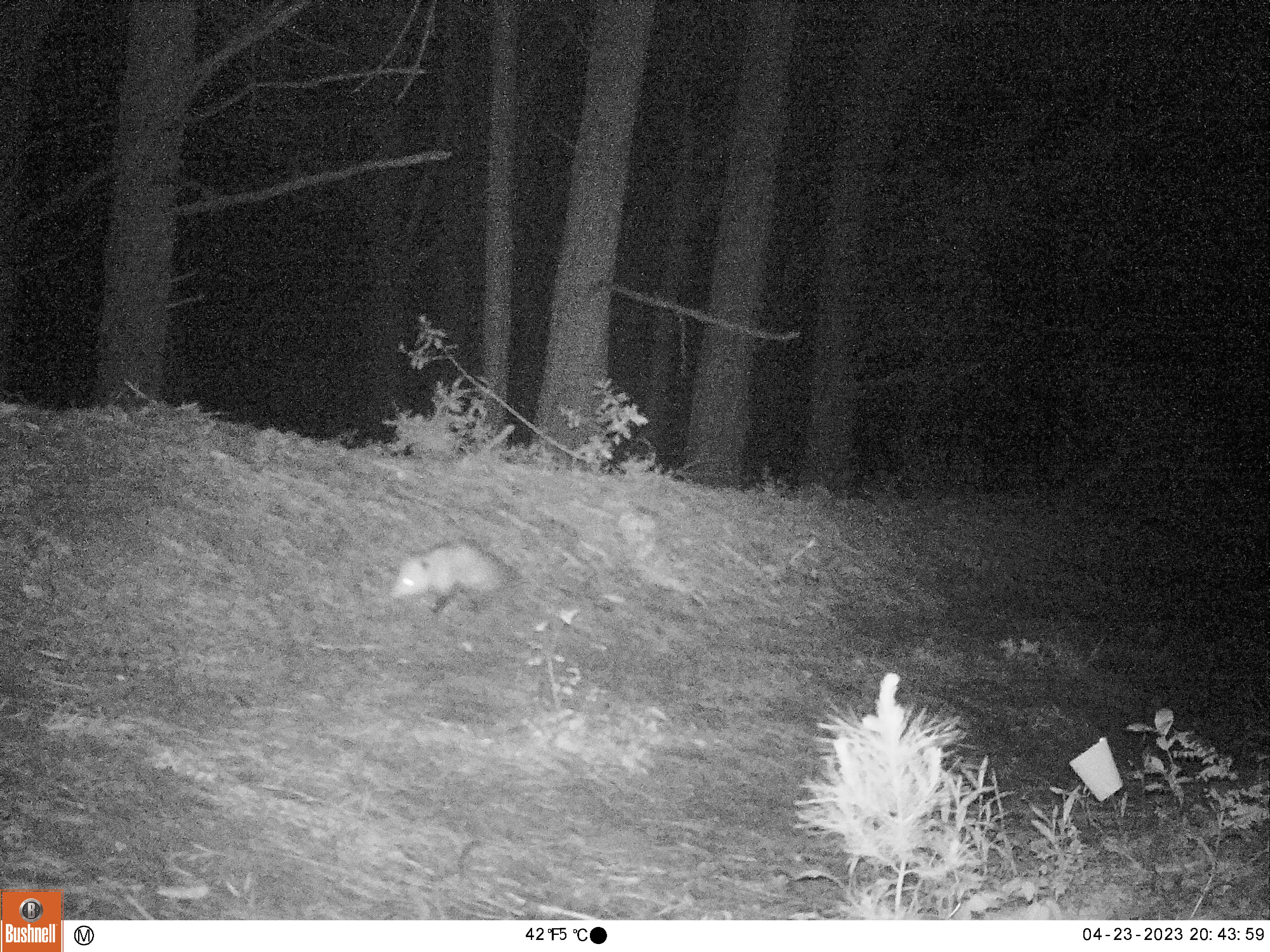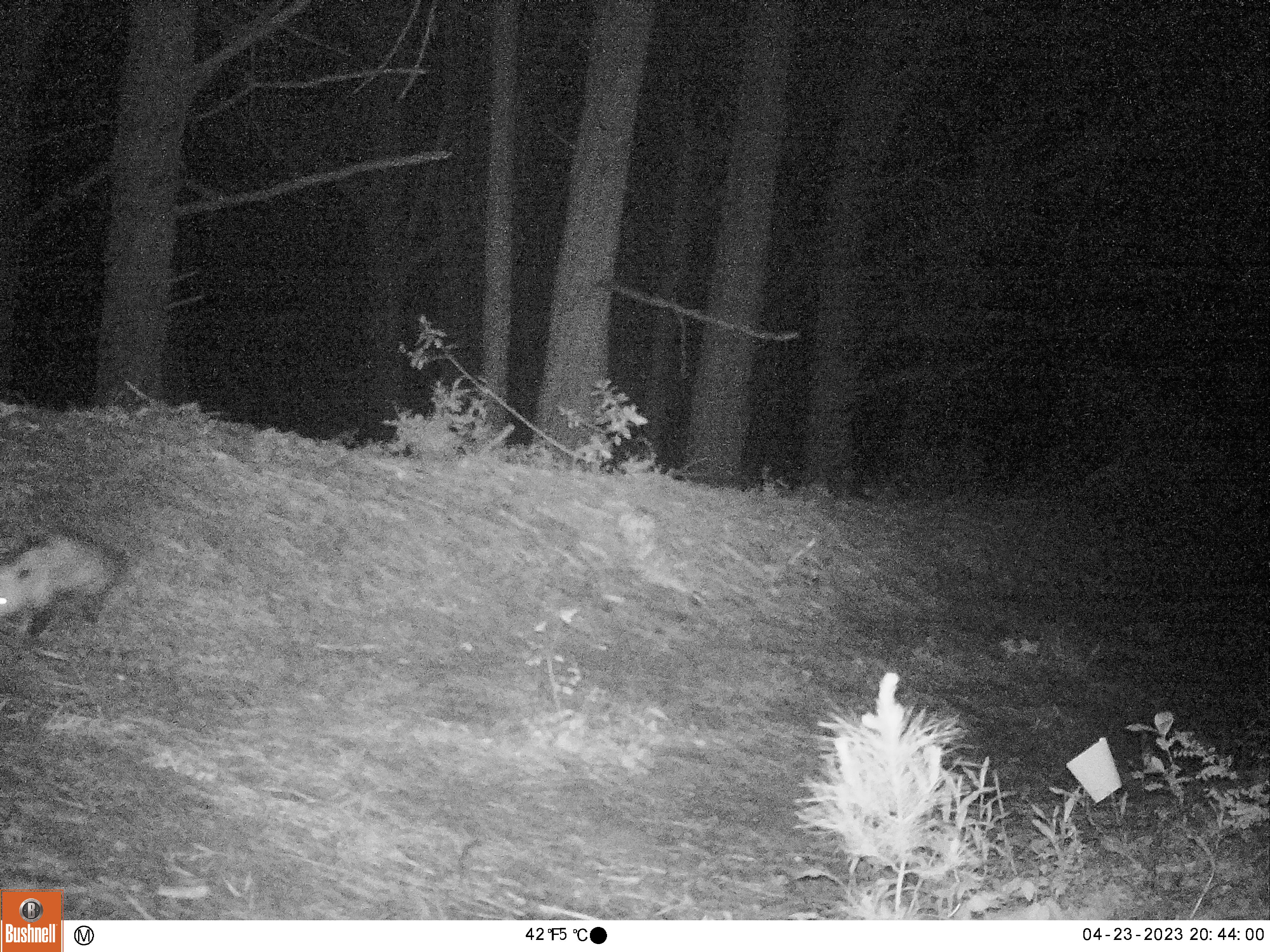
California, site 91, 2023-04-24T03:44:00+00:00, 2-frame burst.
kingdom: Animalia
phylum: Chordata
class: Mammalia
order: Didelphimorphia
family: Didelphidae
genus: Didelphis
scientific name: Didelphis virginiana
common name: virginia opossum